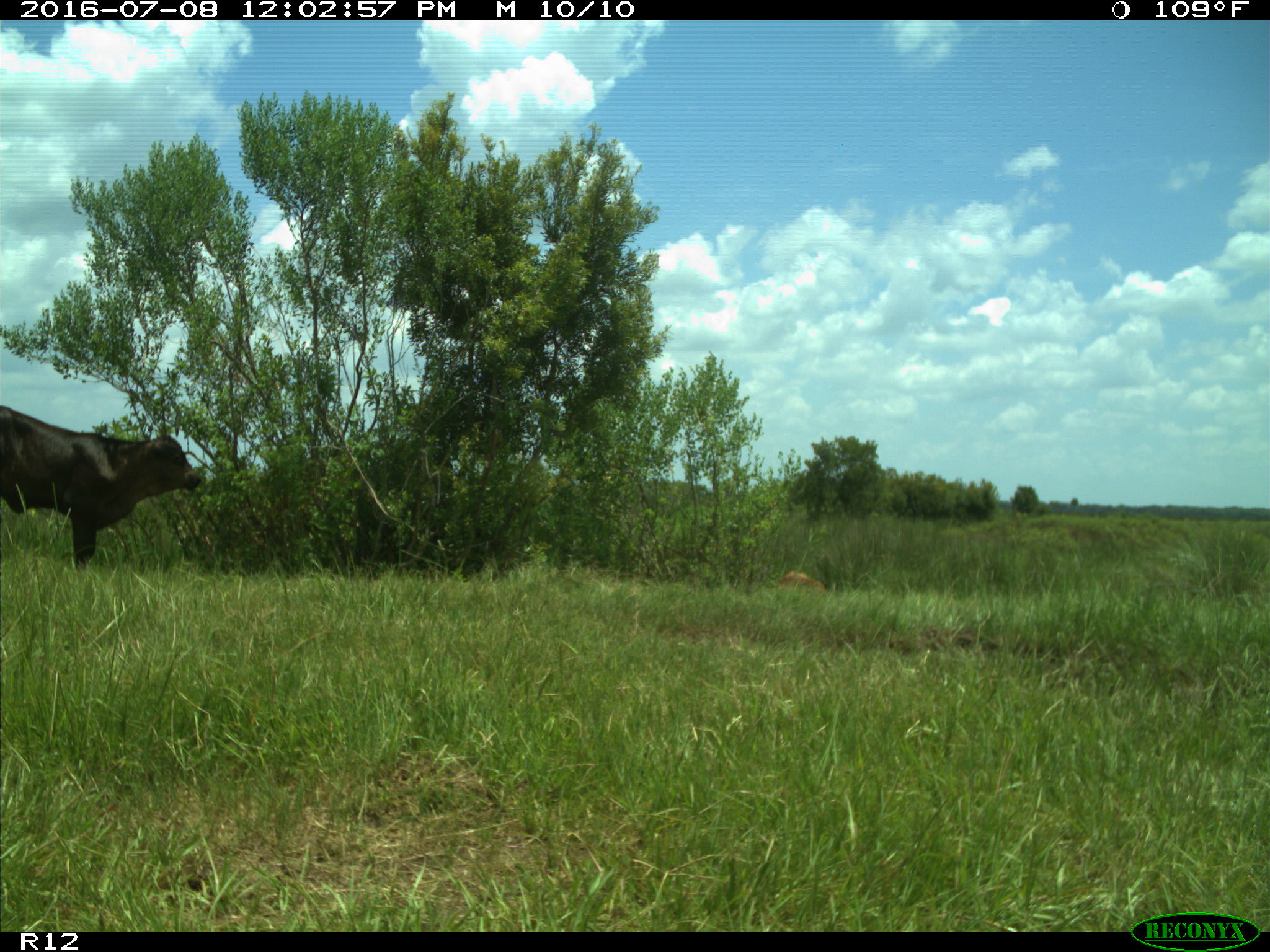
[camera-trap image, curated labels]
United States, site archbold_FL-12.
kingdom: Animalia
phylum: Chordata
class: Mammalia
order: Artiodactyla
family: Bovidae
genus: Bos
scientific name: Bos taurus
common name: domestic cow